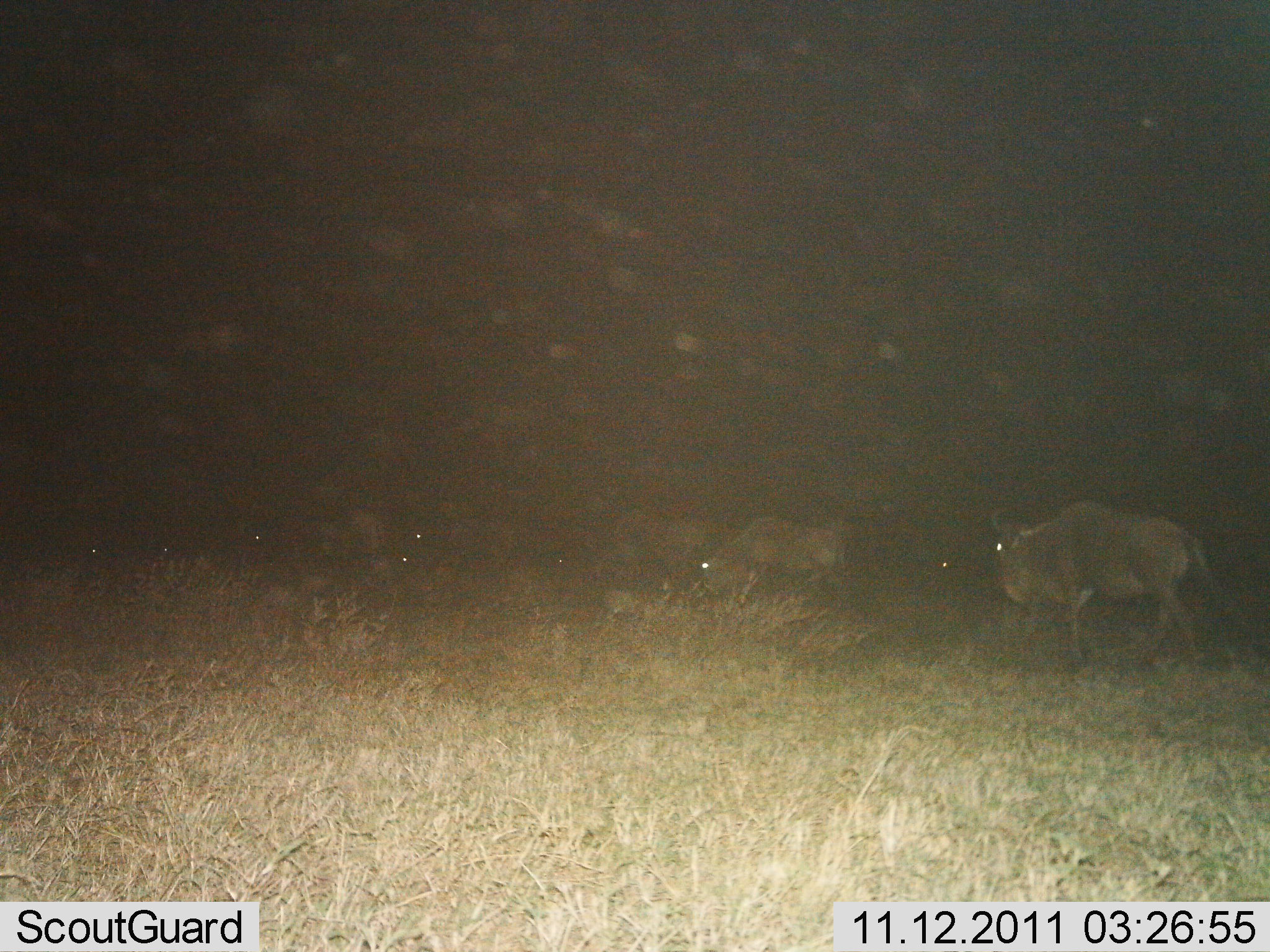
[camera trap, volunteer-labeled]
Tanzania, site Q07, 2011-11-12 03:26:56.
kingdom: Animalia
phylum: Chordata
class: Mammalia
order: Artiodactyla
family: Bovidae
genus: Connochaetes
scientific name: Connochaetes taurinus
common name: blue wildebeest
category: wildebeest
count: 7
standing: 30%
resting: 10%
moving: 80%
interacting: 0%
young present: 0%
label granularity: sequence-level